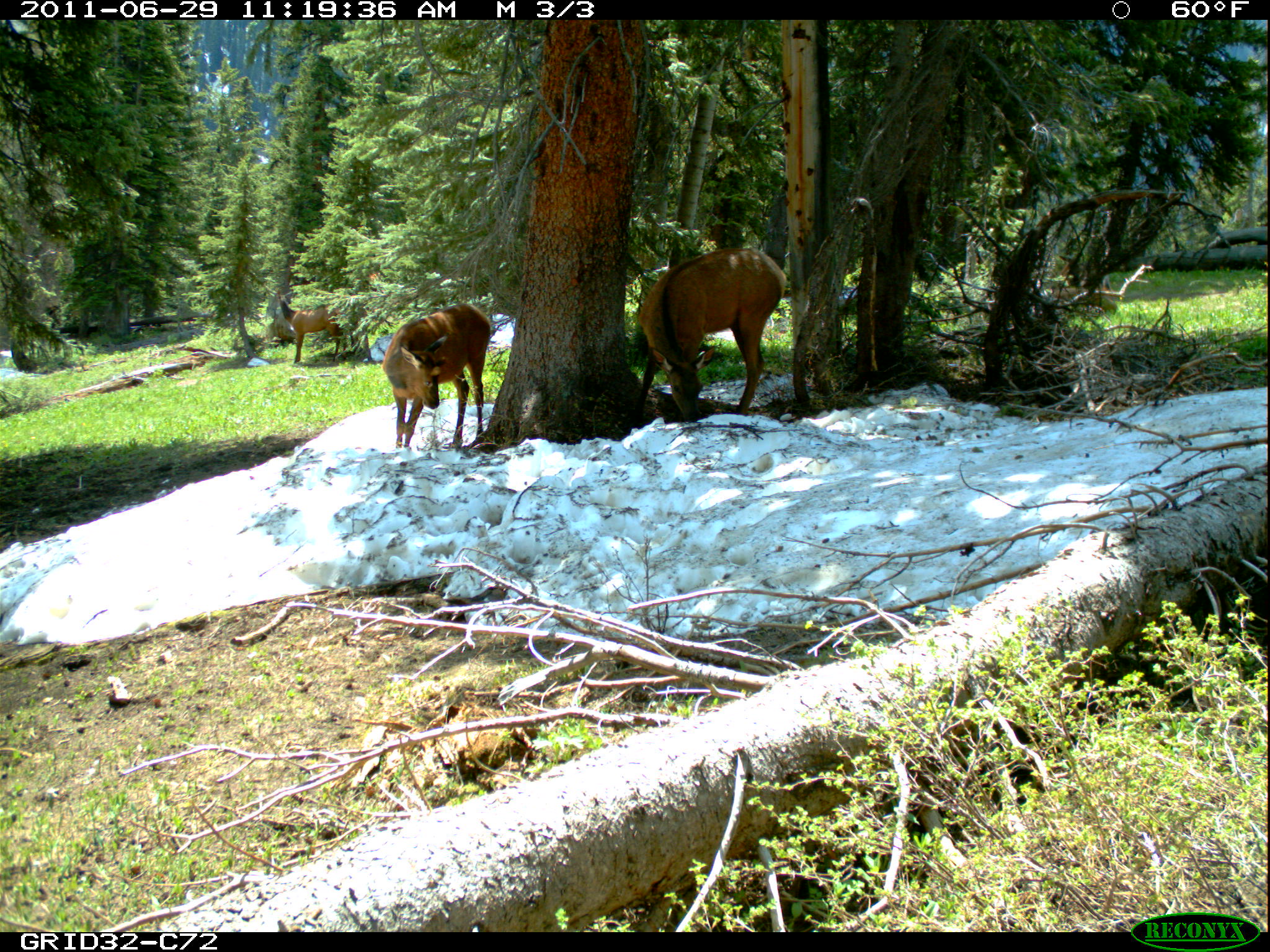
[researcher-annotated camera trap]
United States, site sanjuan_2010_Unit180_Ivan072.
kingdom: Animalia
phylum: Chordata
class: Mammalia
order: Artiodactyla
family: Cervidae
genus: Cervus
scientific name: Cervus elaphus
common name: red deer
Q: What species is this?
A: Cervus elaphus (red deer).